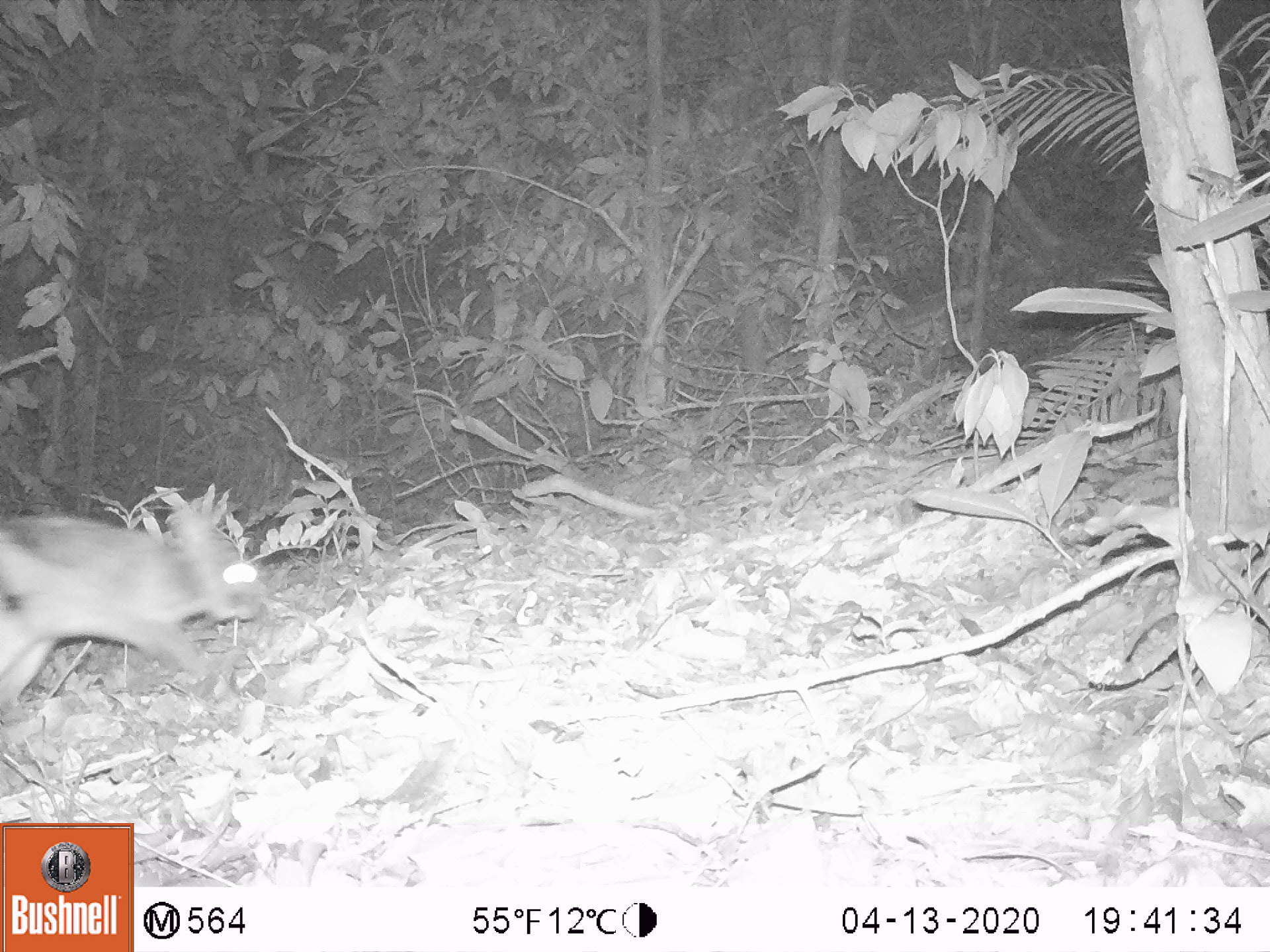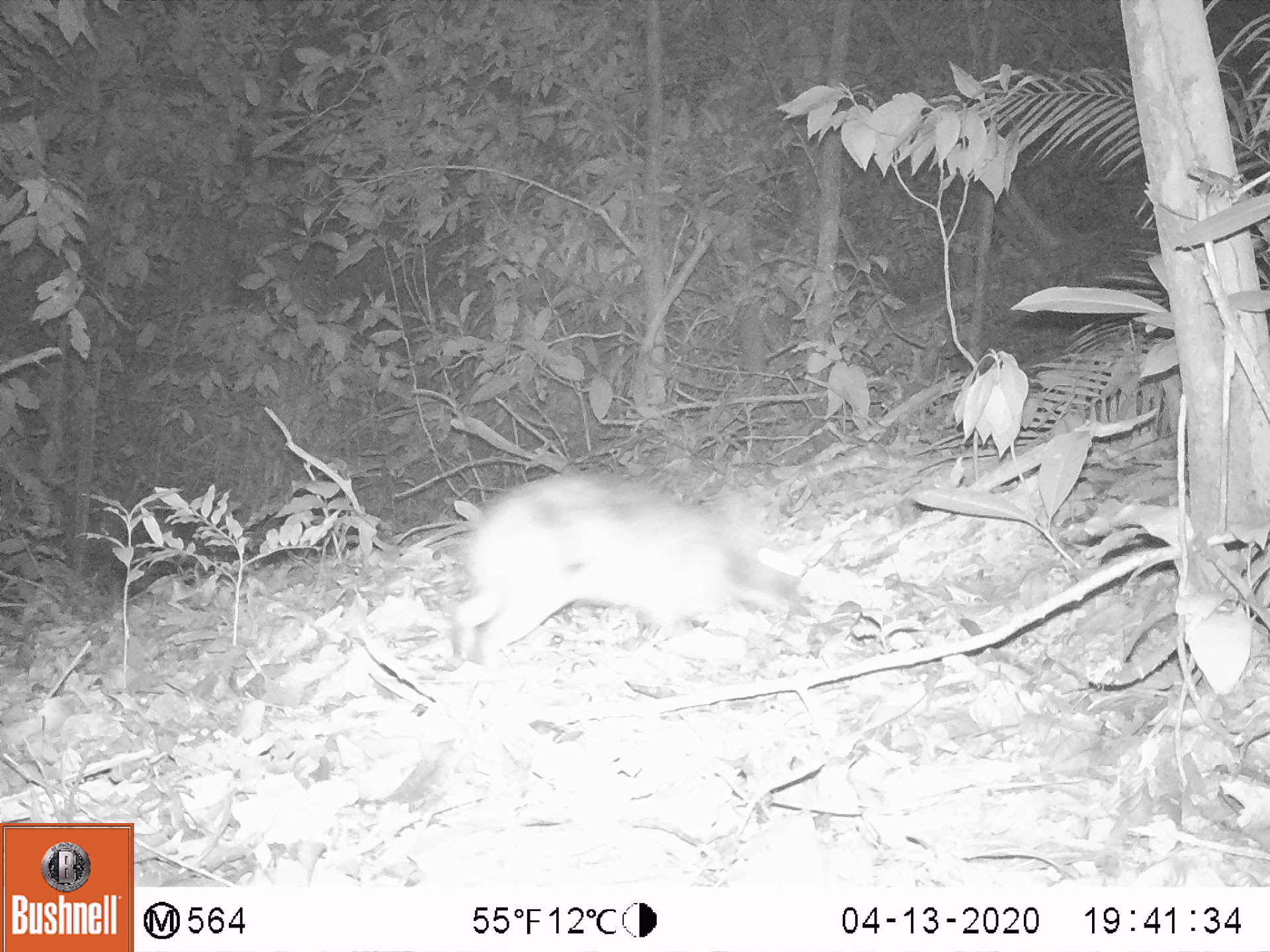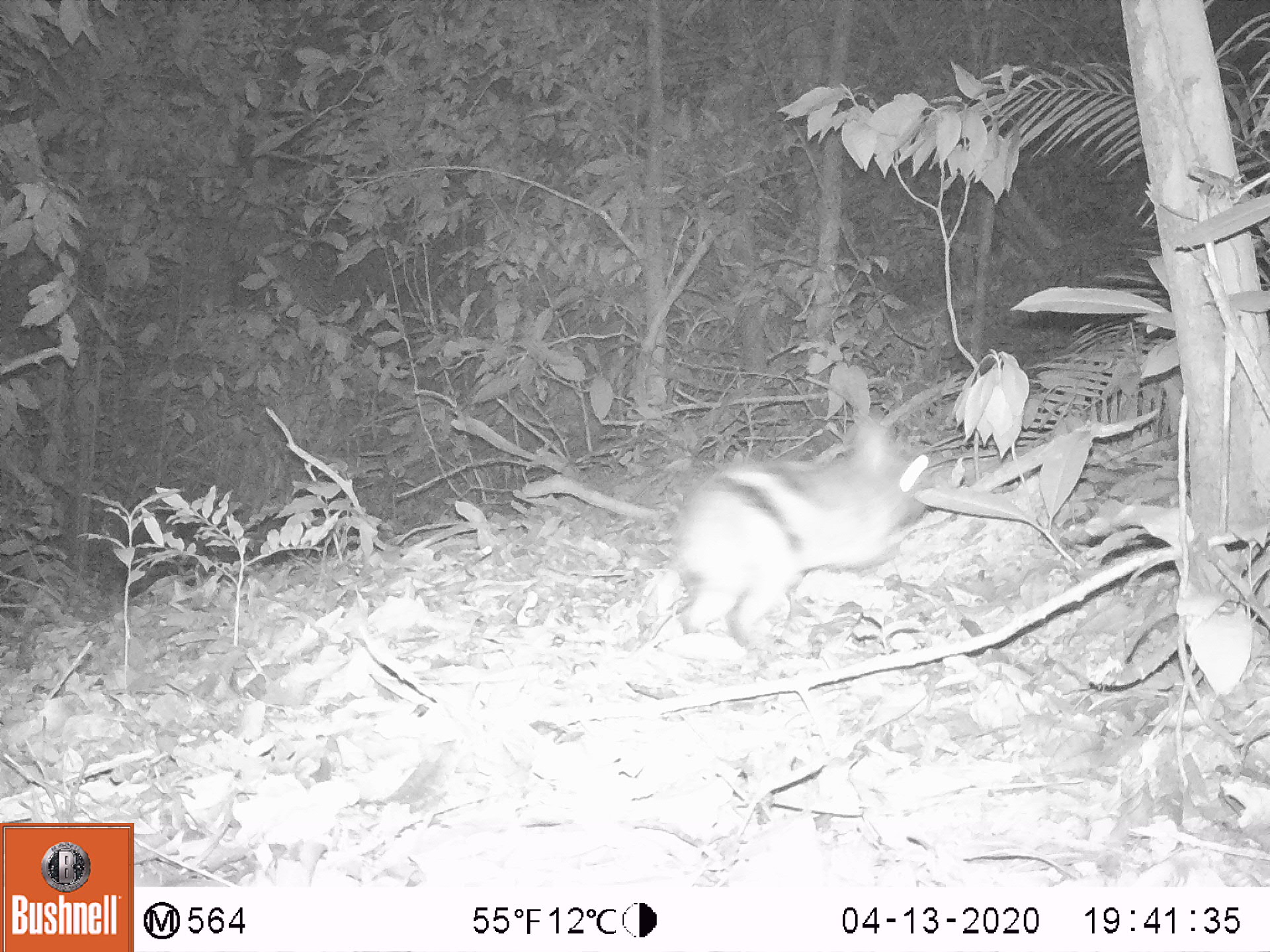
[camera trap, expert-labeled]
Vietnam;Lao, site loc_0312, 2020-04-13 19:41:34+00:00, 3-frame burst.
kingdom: Animalia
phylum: Chordata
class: Mammalia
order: Lagomorpha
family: Leporidae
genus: Nesolagus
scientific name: Nesolagus timminsi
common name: annamite striped rabbit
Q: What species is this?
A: Annamite striped rabbit (Nesolagus timminsi).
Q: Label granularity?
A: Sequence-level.